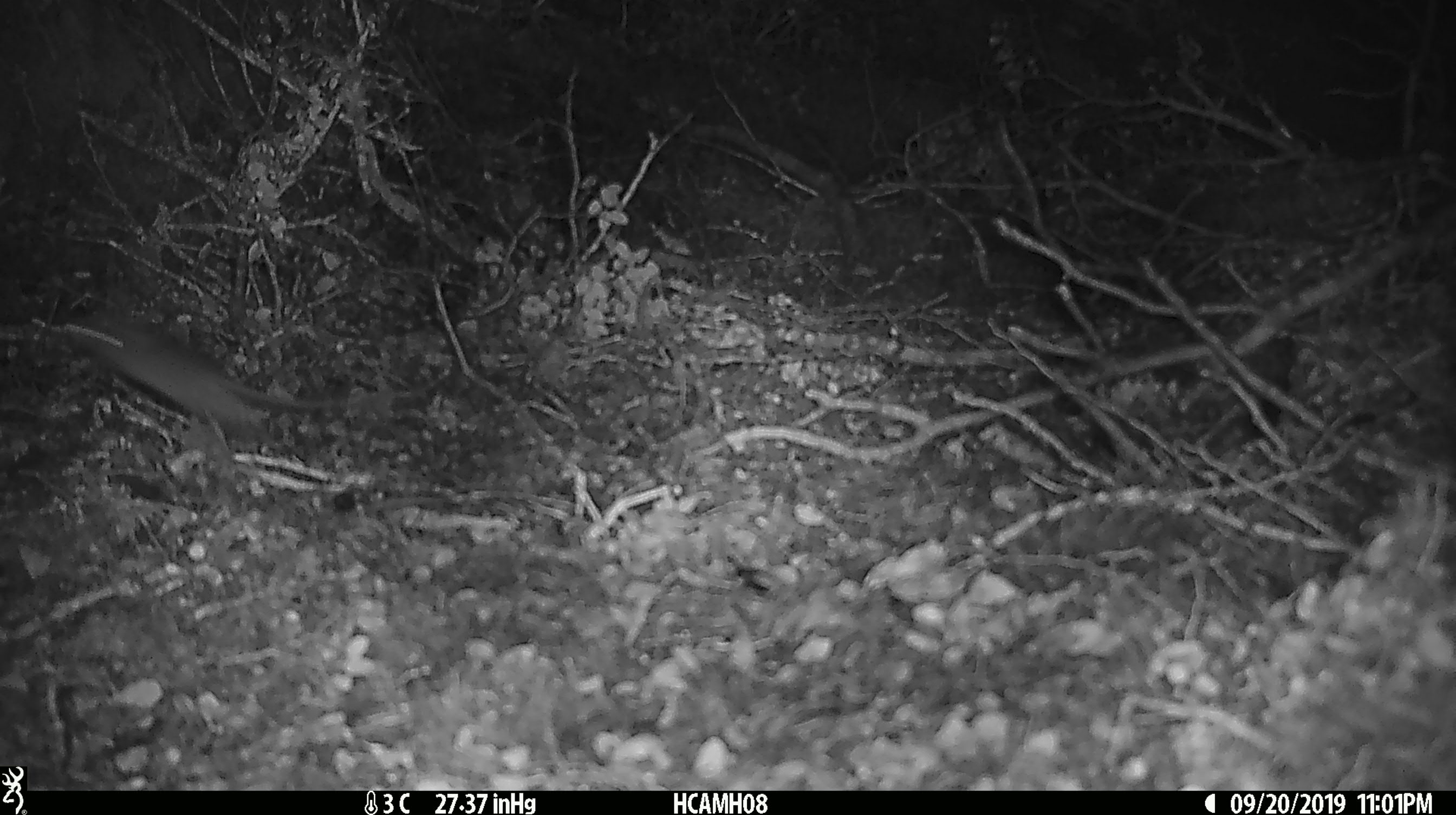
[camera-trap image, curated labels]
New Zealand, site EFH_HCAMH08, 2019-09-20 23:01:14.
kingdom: Animalia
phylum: Chordata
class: Mammalia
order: Rodentia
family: Muridae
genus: Mus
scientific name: Mus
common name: mouse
Mouse (Mus).